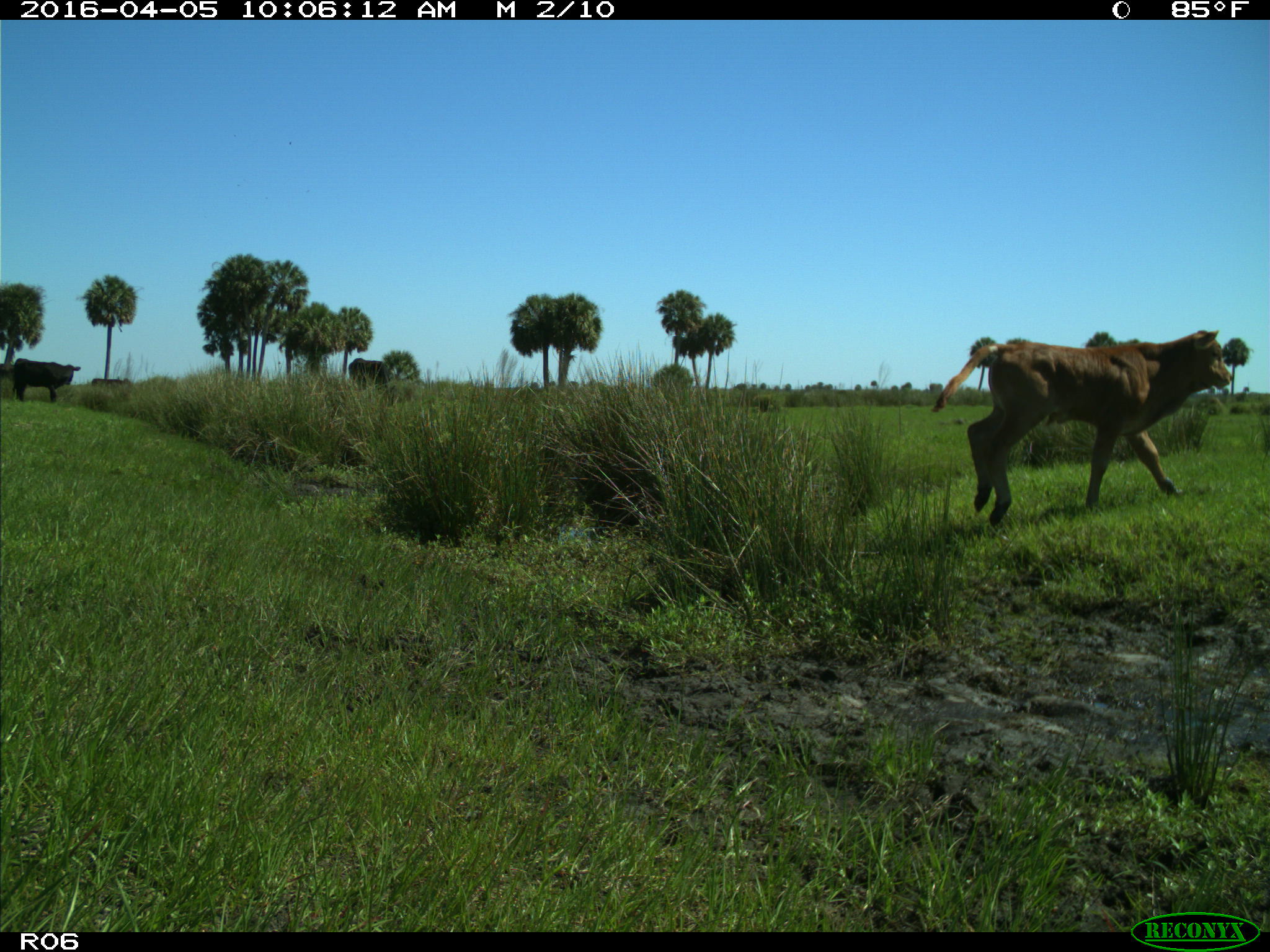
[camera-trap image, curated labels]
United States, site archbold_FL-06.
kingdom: Animalia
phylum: Chordata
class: Mammalia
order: Artiodactyla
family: Bovidae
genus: Bos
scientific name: Bos taurus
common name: domestic cow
Bos taurus (domestic cow).